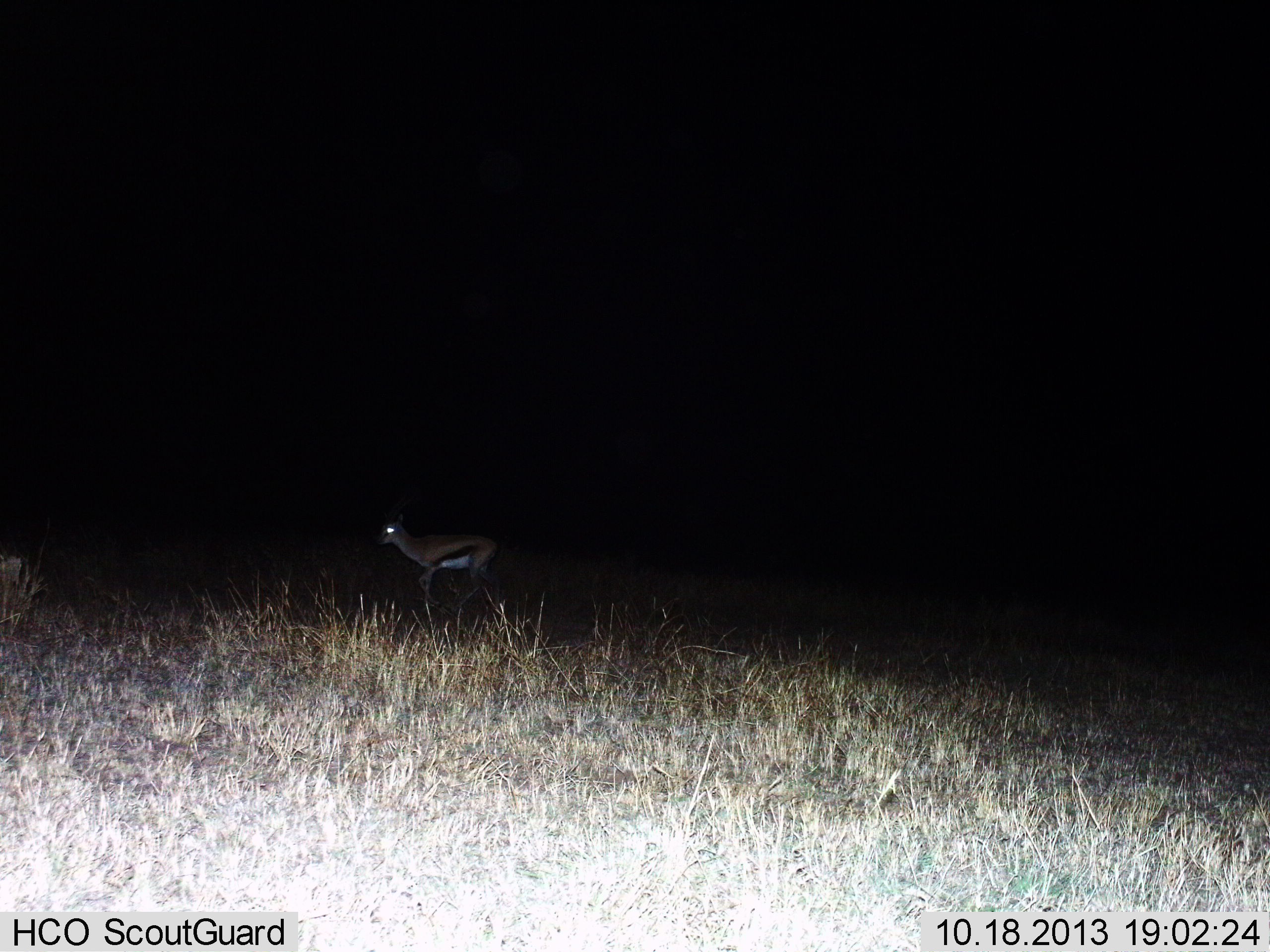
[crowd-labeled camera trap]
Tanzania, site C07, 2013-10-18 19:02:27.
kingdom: Animalia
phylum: Chordata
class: Mammalia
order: Artiodactyla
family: Bovidae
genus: Eudorcas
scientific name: Eudorcas thomsonii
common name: thomson's gazelle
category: gazellethomsons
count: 1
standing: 40%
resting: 0%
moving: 60%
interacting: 0%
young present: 0%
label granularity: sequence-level